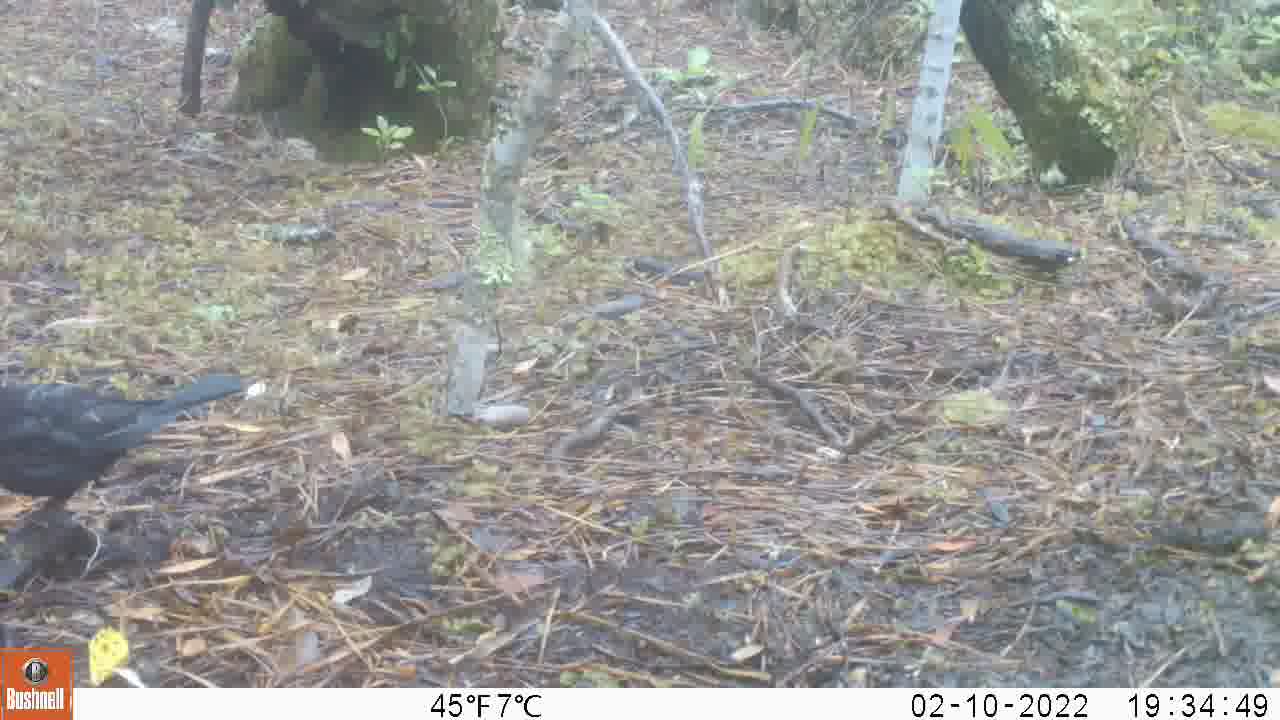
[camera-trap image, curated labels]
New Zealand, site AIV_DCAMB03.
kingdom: Animalia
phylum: Chordata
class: Aves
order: Passeriformes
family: Turdidae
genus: Turdus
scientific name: Turdus merula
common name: eurasian blackbird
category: blackbird